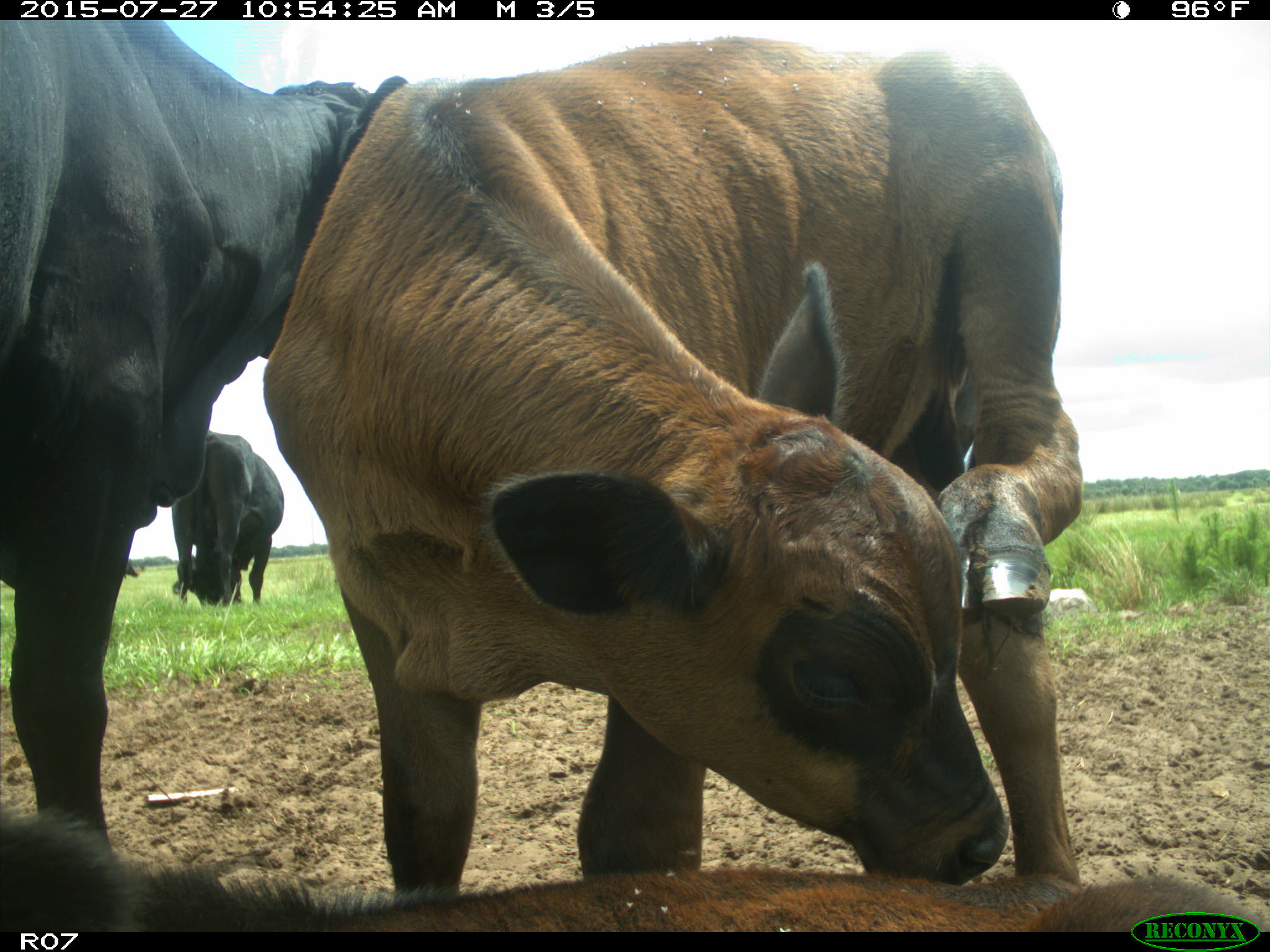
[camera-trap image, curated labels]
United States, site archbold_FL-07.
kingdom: Animalia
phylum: Chordata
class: Mammalia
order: Artiodactyla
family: Bovidae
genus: Bos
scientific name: Bos taurus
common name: domestic cow